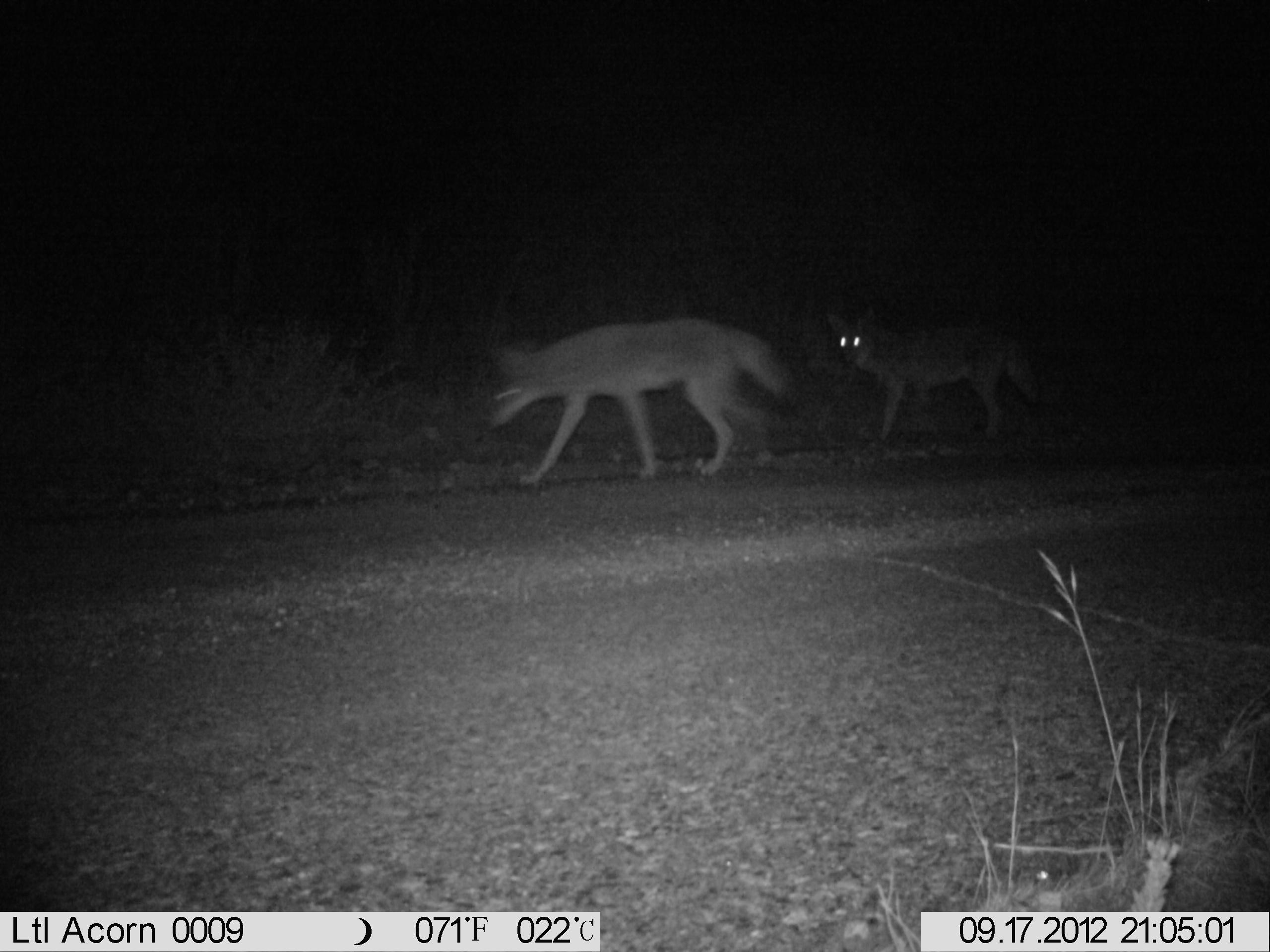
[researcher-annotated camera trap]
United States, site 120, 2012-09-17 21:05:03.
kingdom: Animalia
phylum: Chordata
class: Mammalia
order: Carnivora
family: Canidae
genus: Canis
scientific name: Canis latrans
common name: coyote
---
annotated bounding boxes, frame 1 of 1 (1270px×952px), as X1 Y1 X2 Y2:
coyote: 476 309 797 495; 822 295 1053 459